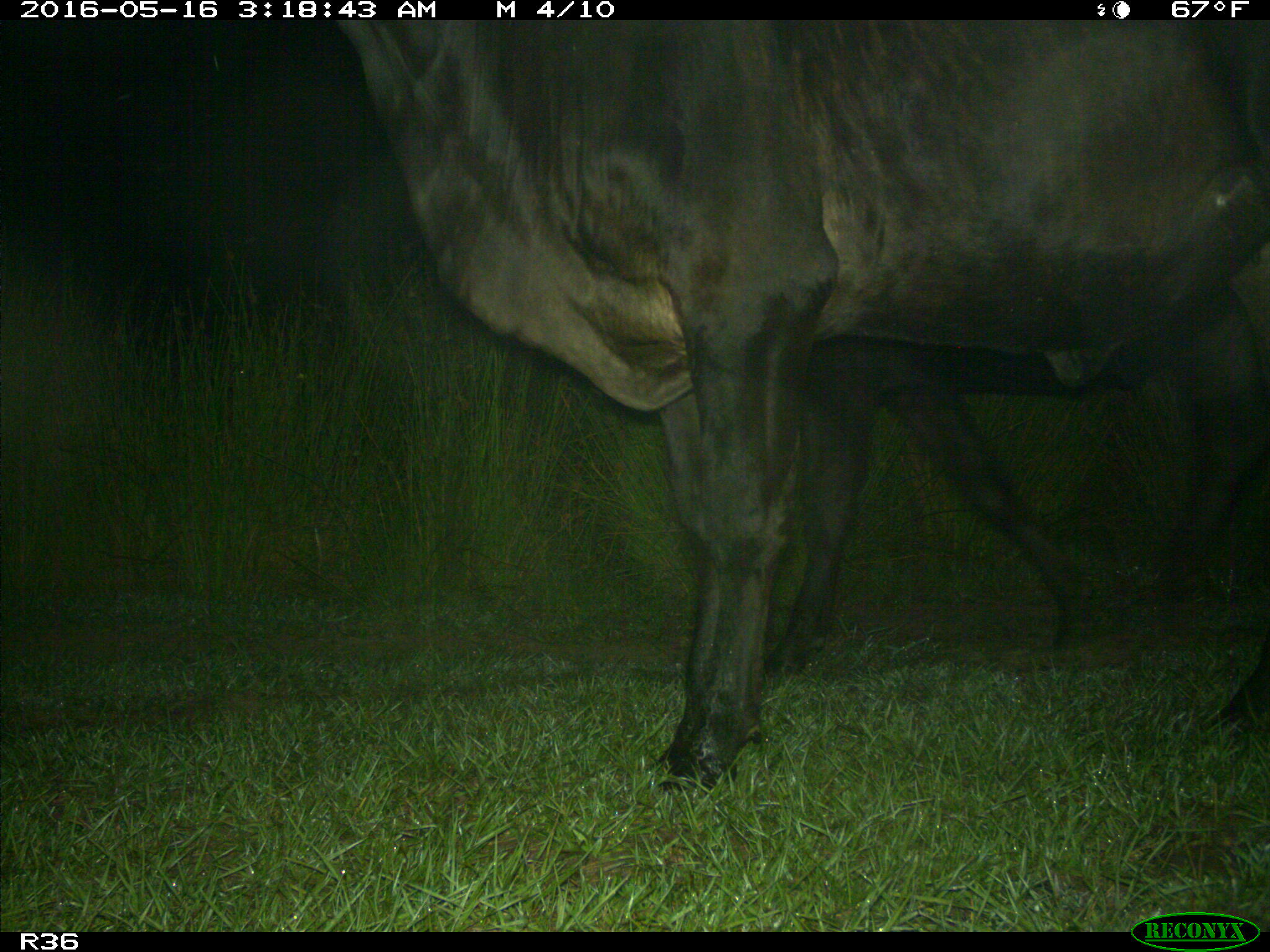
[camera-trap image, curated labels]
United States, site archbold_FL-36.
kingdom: Animalia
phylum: Chordata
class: Mammalia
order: Artiodactyla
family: Bovidae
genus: Bos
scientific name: Bos taurus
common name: domestic cow